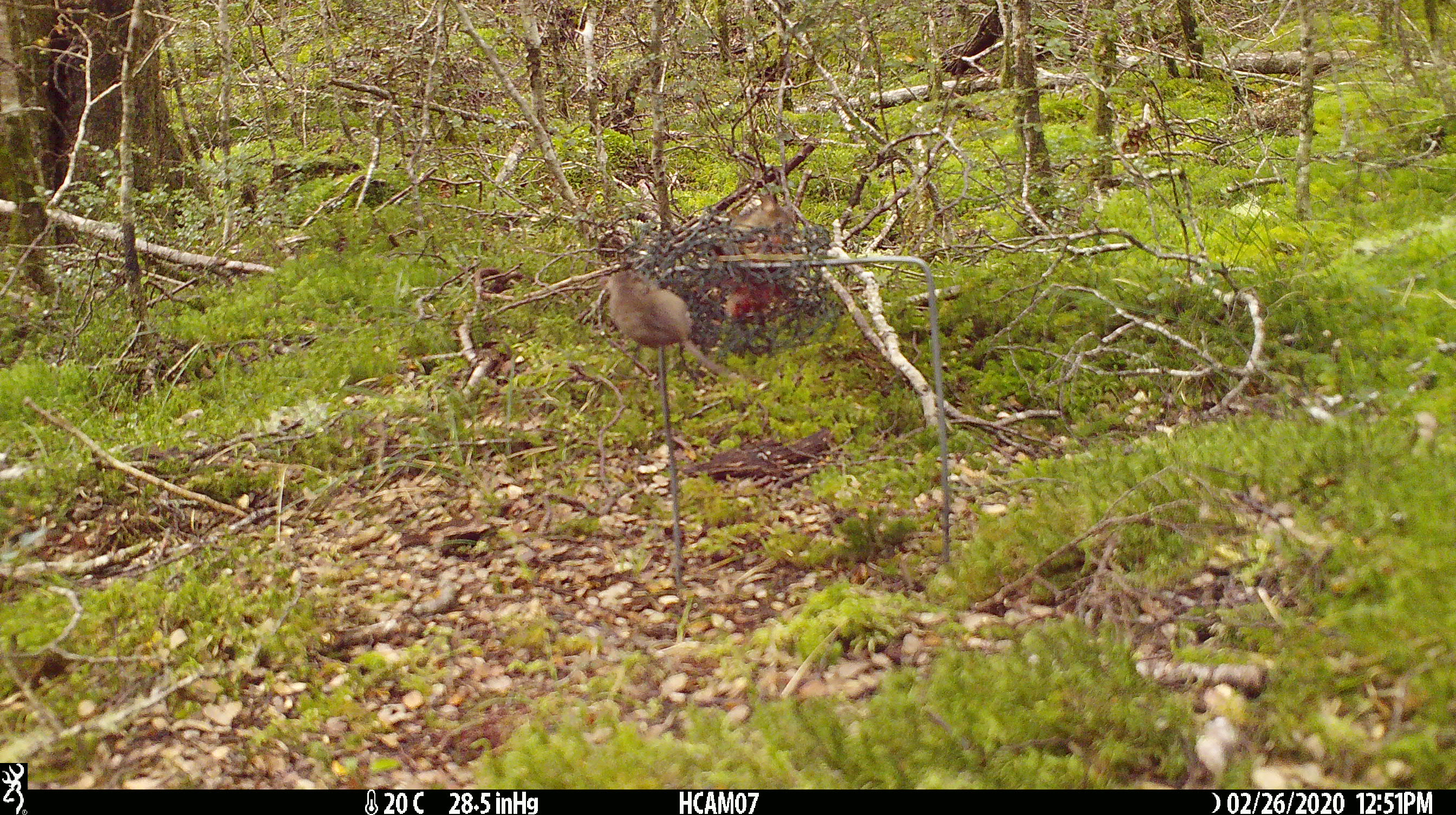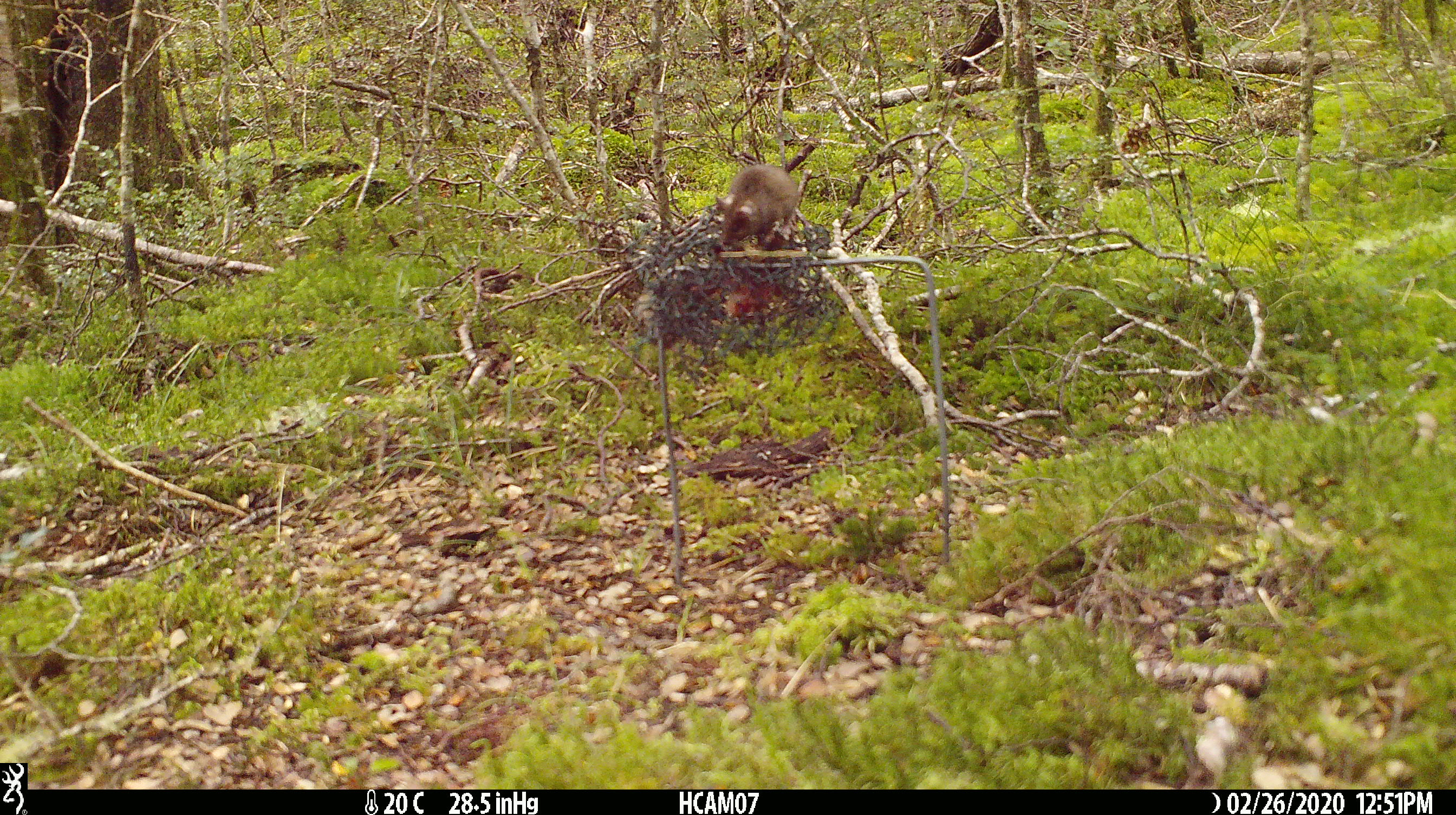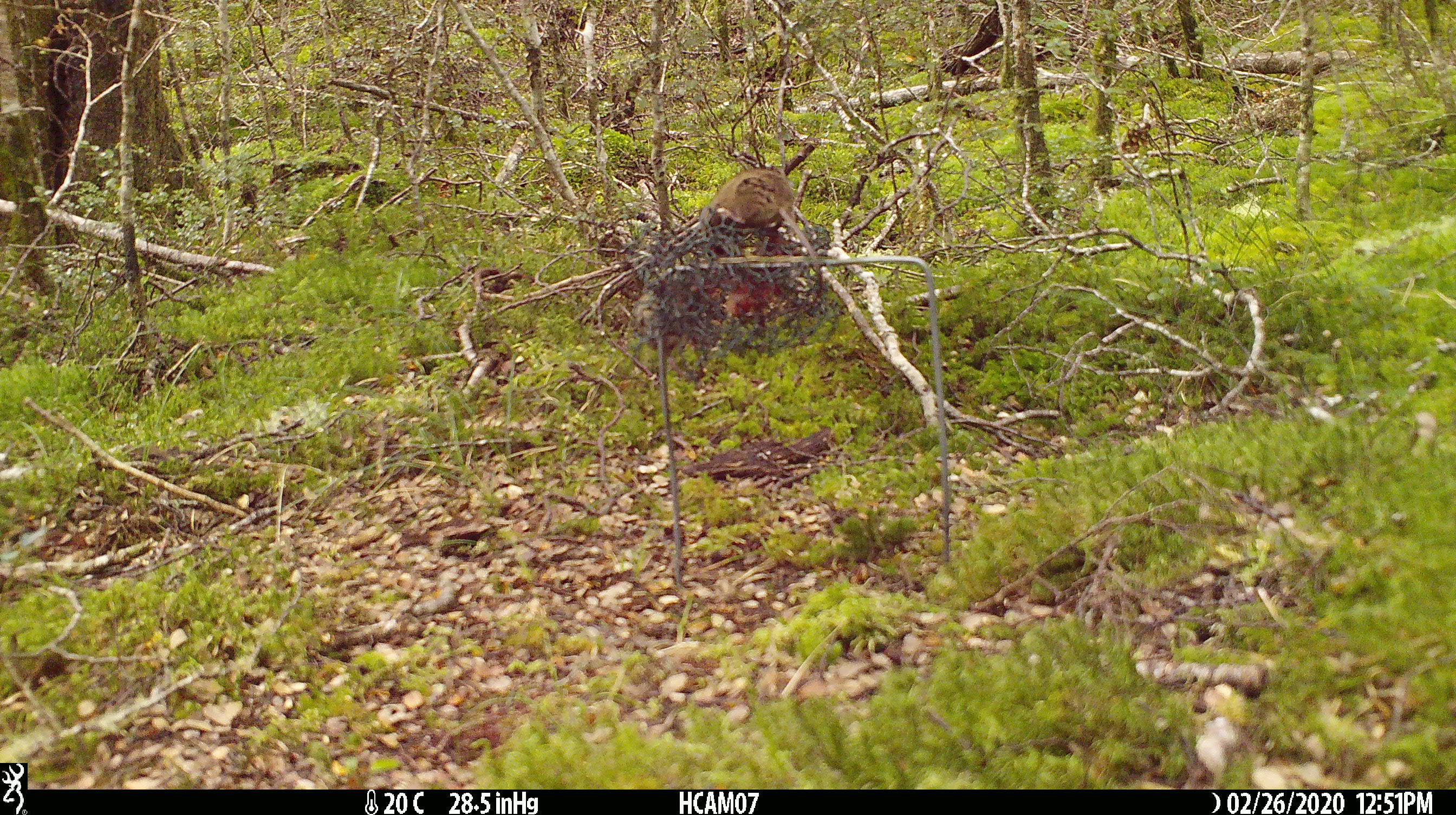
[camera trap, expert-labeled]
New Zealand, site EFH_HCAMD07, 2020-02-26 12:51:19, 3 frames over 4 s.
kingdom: Animalia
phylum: Chordata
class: Mammalia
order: Rodentia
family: Muridae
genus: Mus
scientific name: Mus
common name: mouse